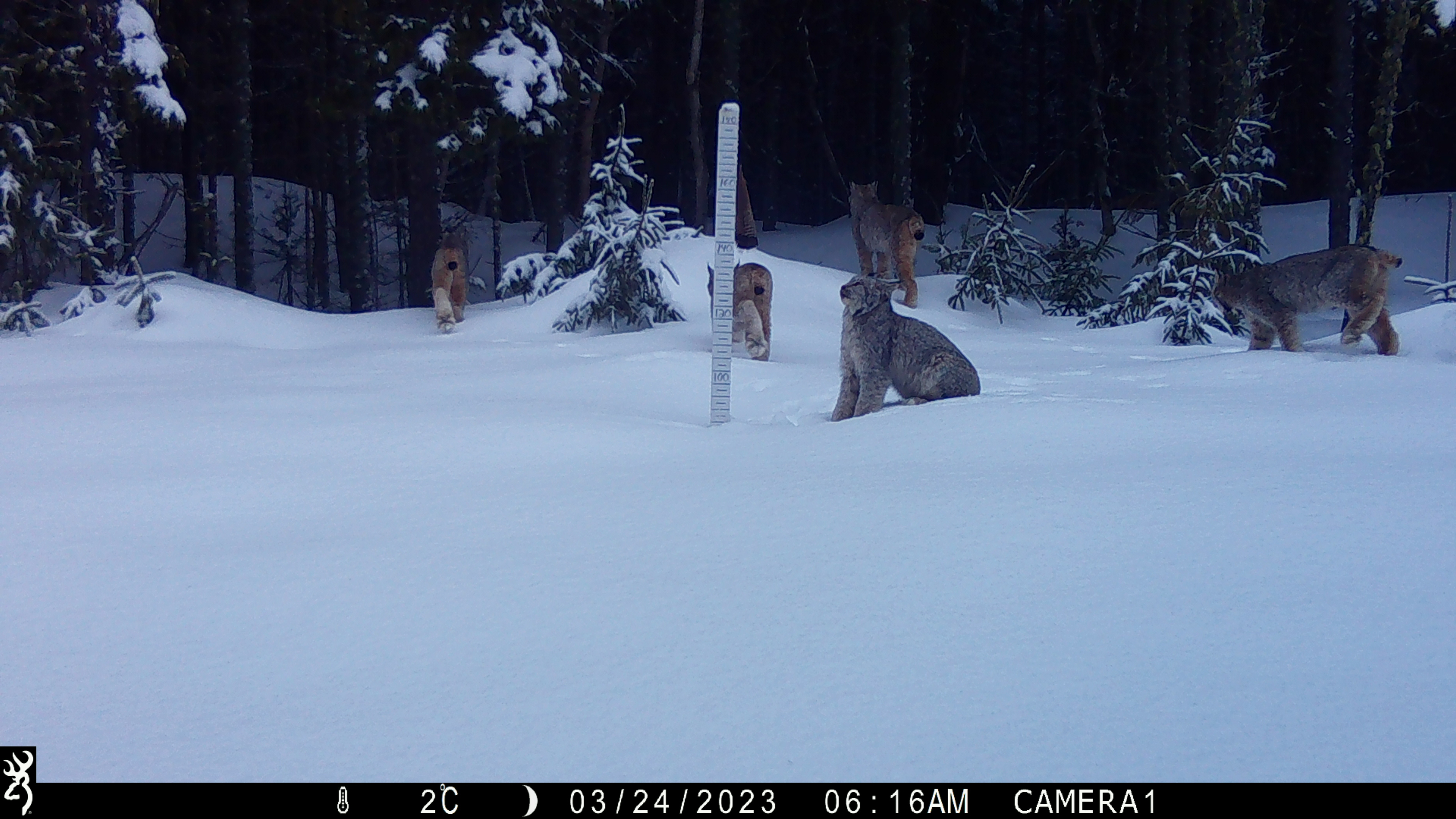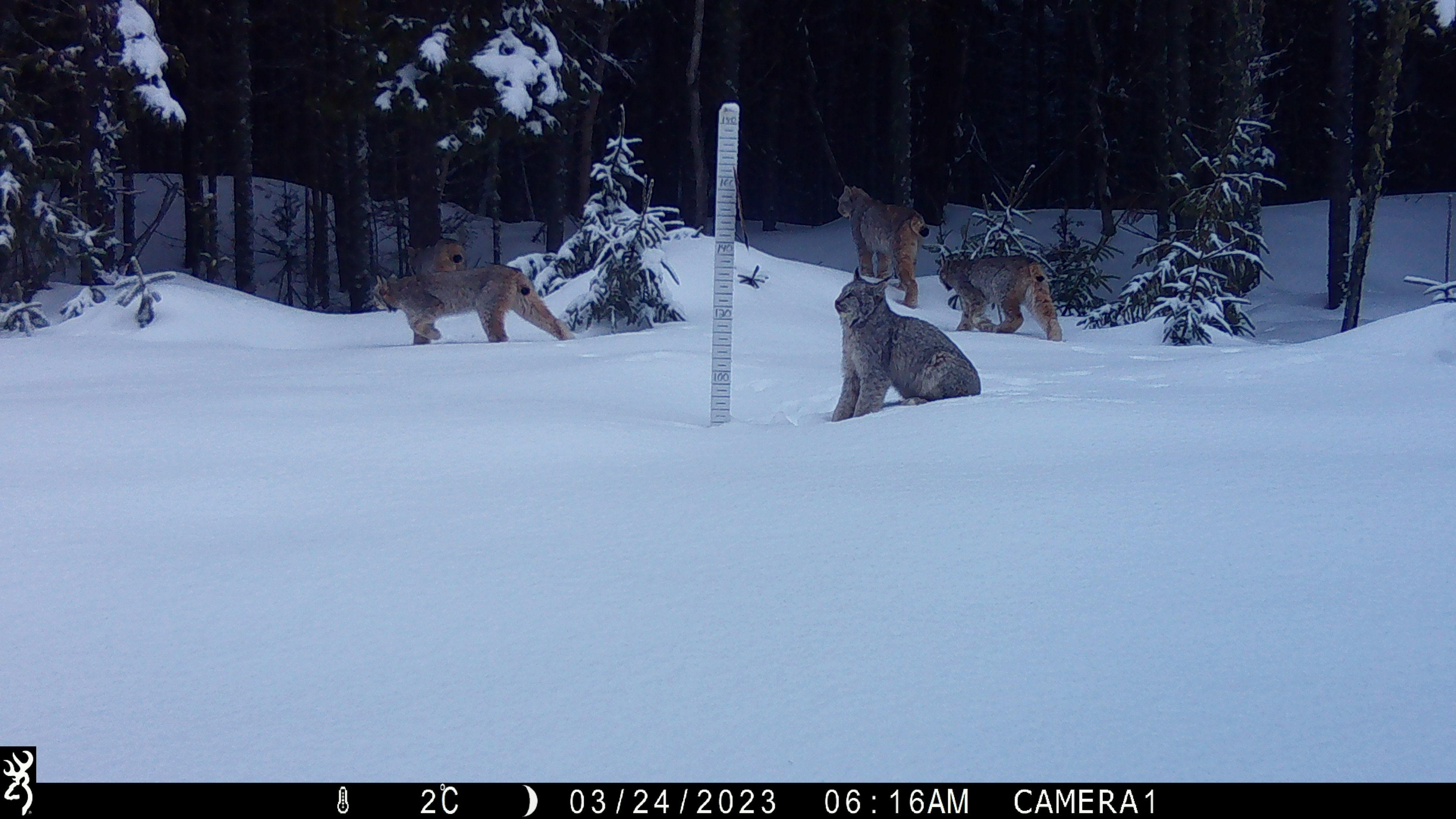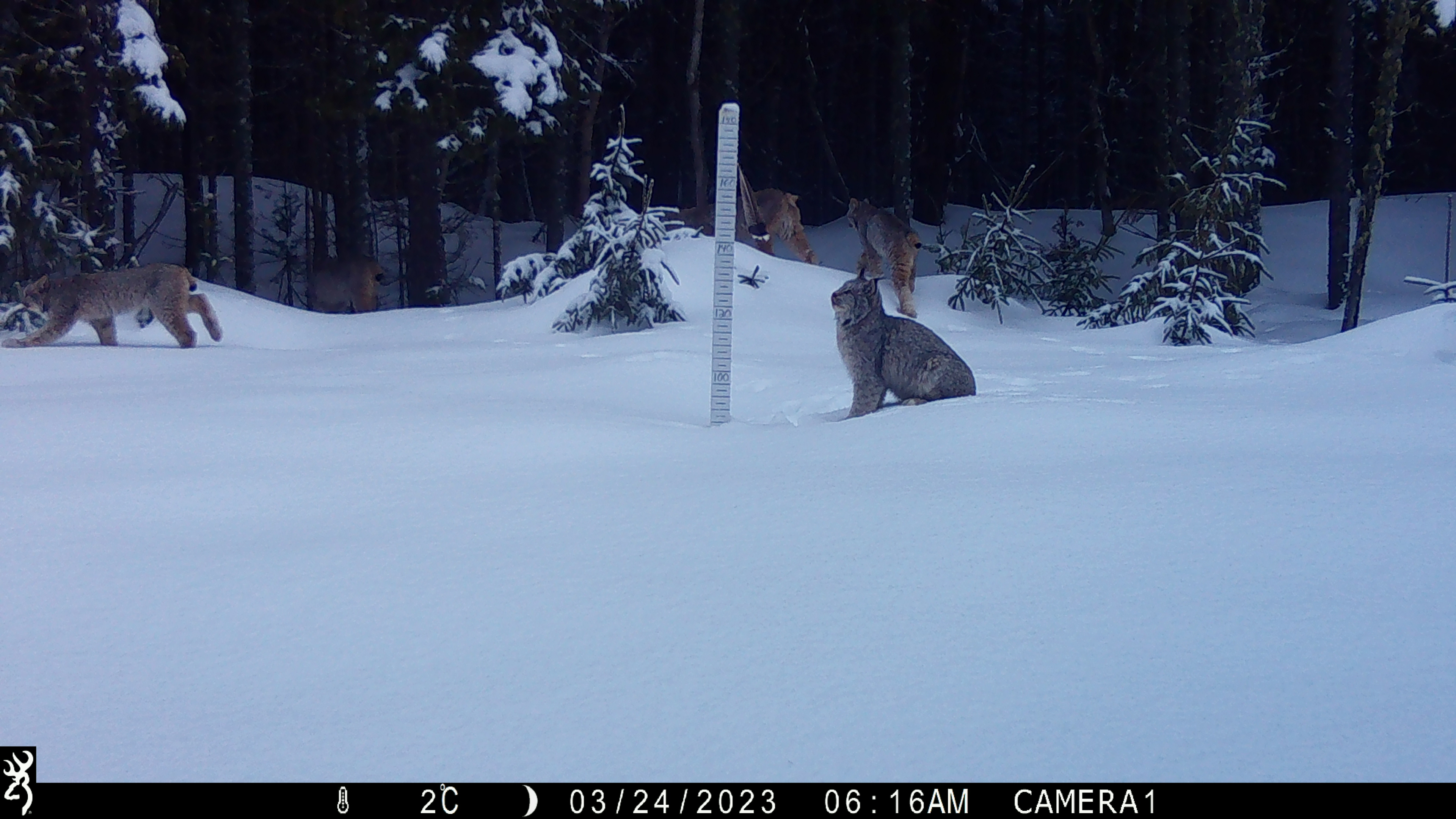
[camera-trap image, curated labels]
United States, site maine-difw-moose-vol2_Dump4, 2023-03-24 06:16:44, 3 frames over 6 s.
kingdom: Animalia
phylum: Chordata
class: Mammalia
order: Carnivora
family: Felidae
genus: Lynx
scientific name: Lynx canadensis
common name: canada lynx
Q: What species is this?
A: Canada lynx (Lynx canadensis).